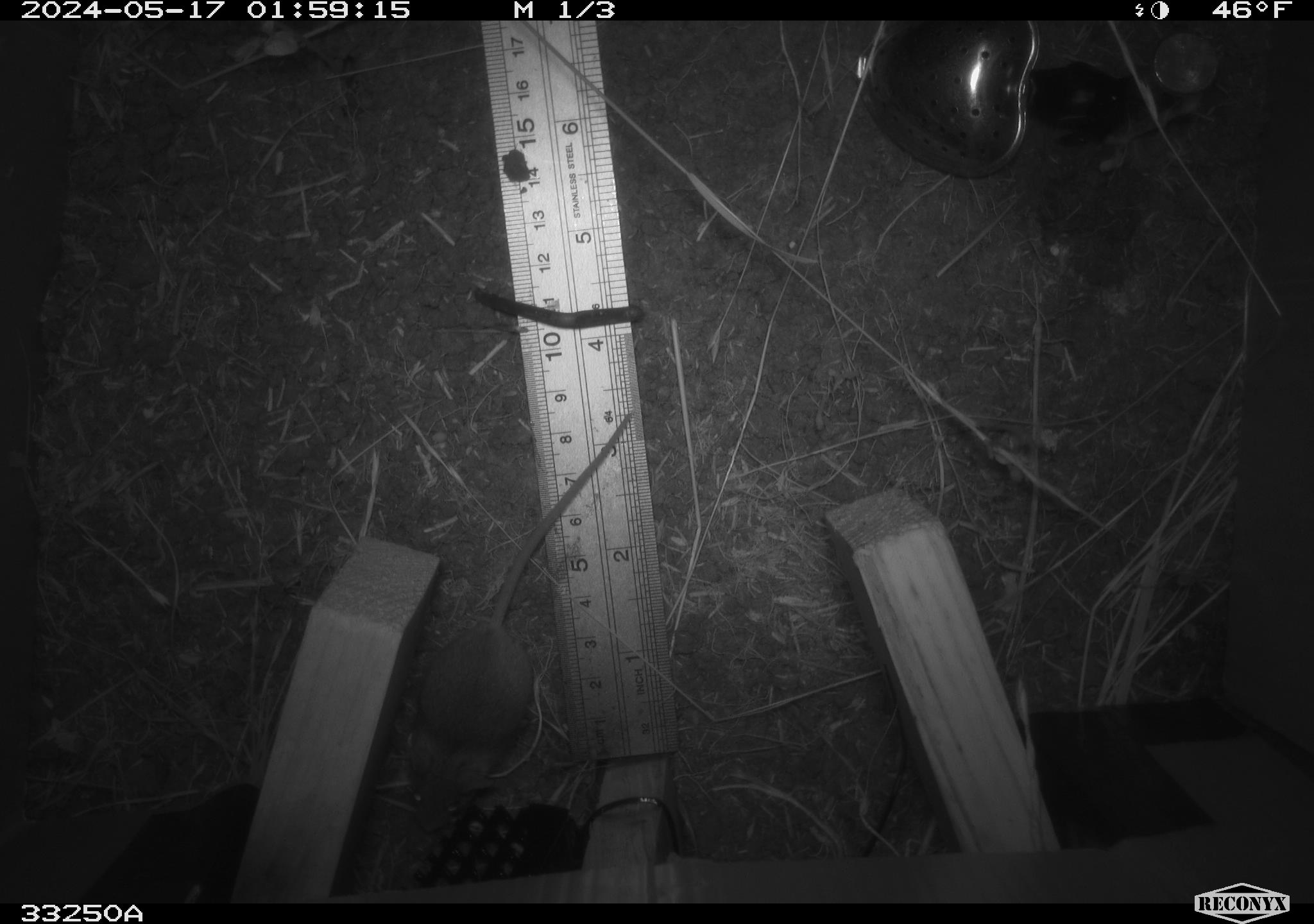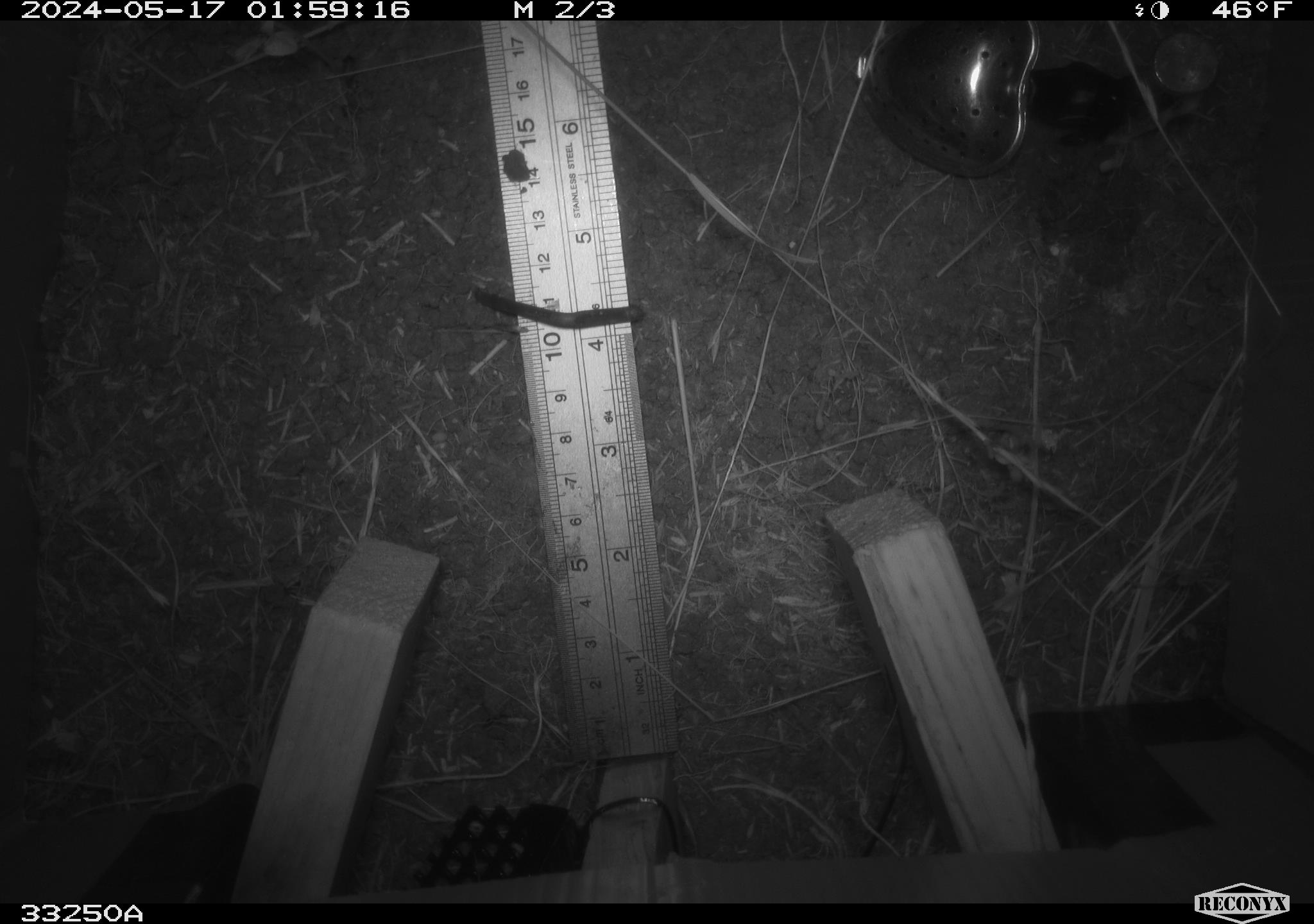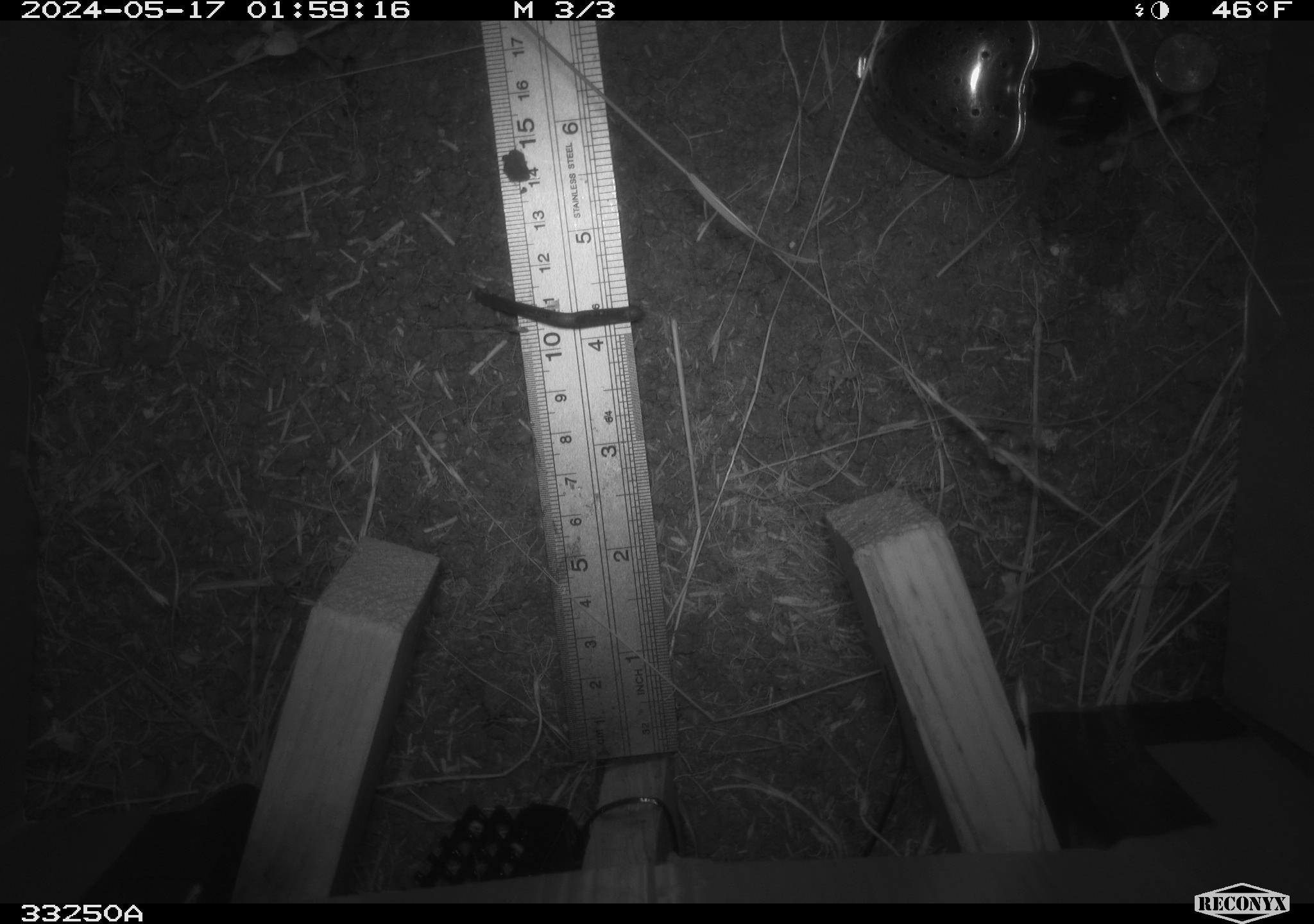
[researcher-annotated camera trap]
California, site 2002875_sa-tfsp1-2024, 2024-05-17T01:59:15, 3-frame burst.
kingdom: Animalia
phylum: Chordata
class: Mammalia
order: Rodentia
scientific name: Rodentia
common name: mouse species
Mouse species (Rodentia).